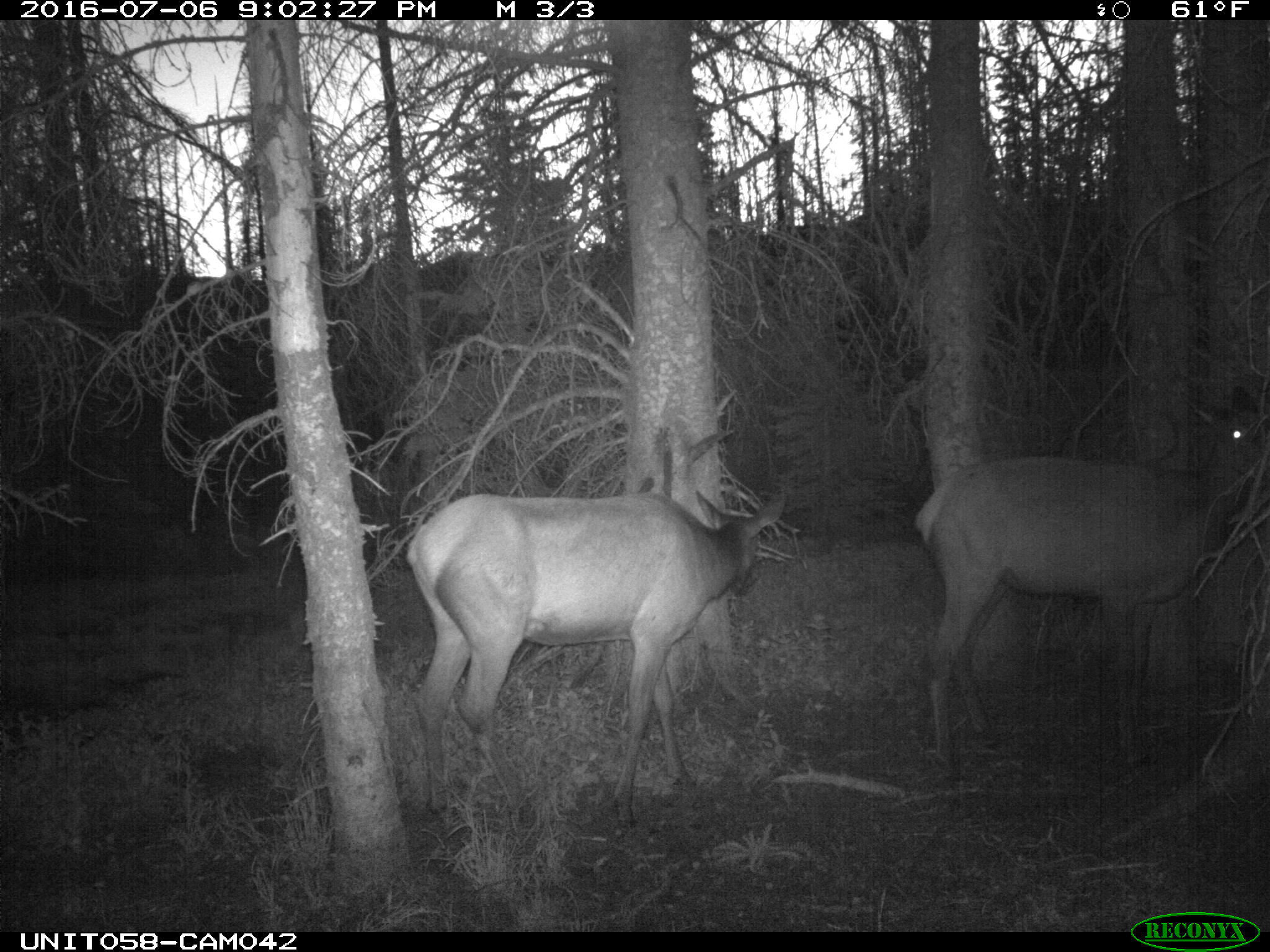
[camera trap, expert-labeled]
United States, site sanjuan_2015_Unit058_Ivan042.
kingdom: Animalia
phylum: Chordata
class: Mammalia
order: Artiodactyla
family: Cervidae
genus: Cervus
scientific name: Cervus elaphus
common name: red deer